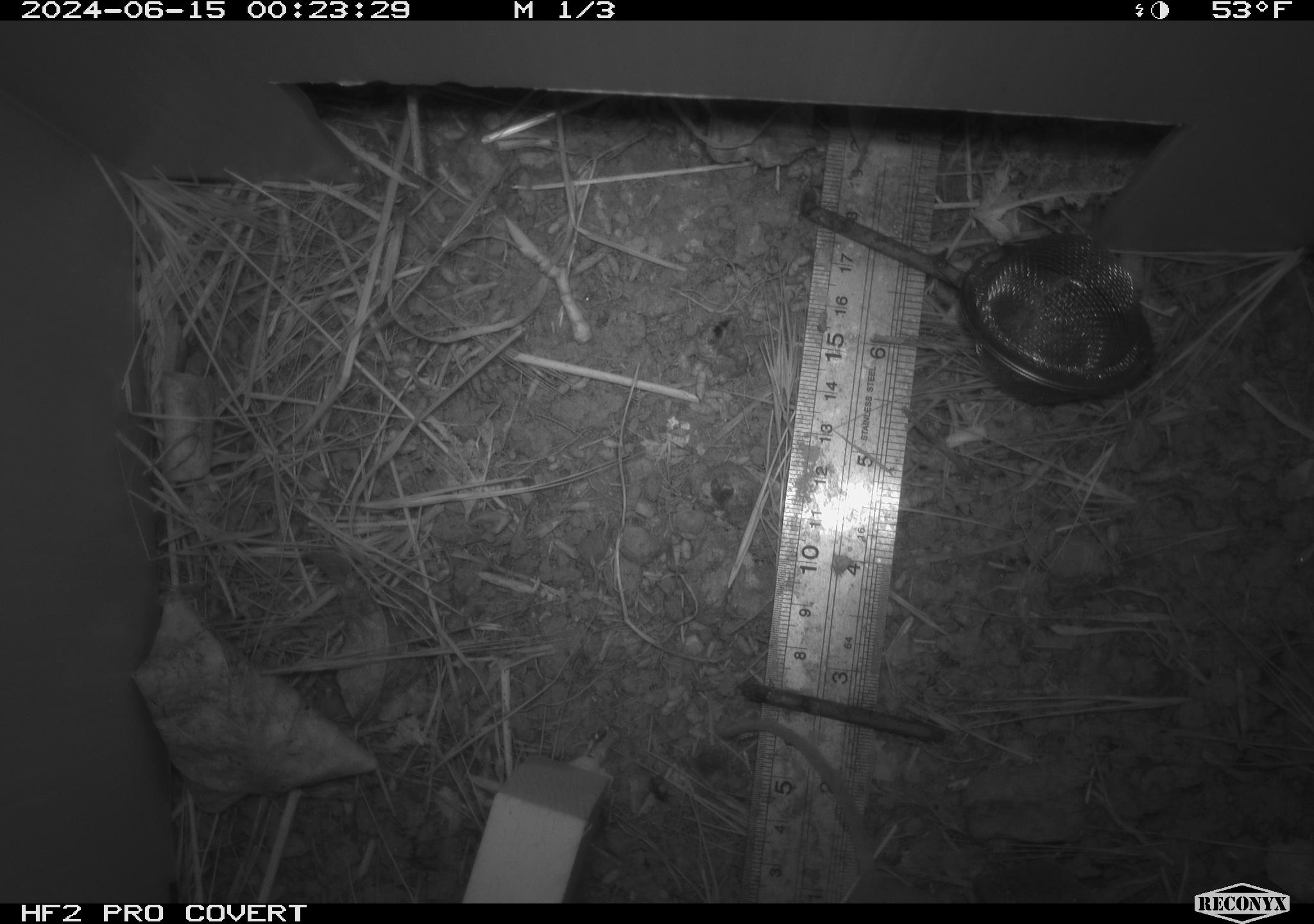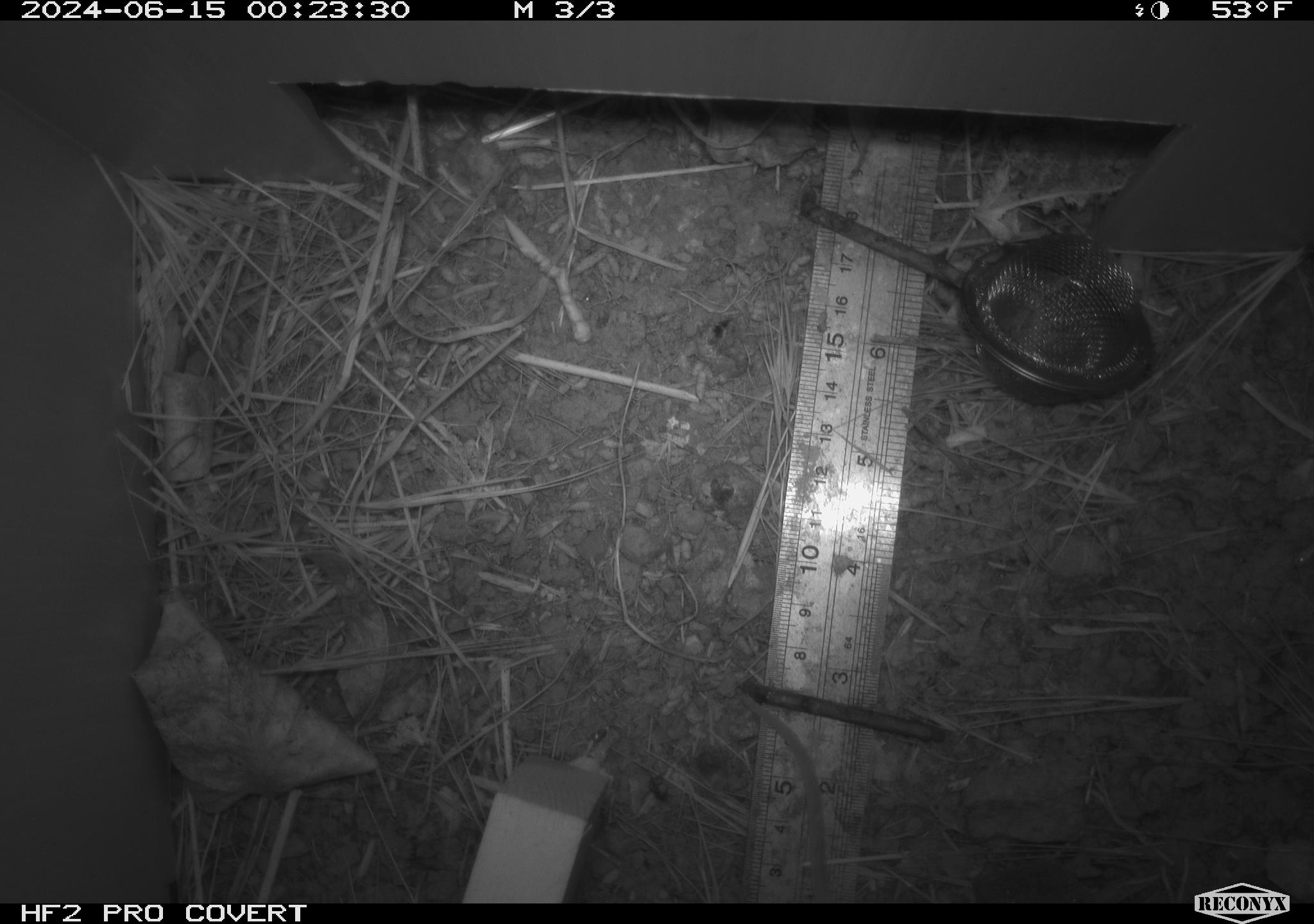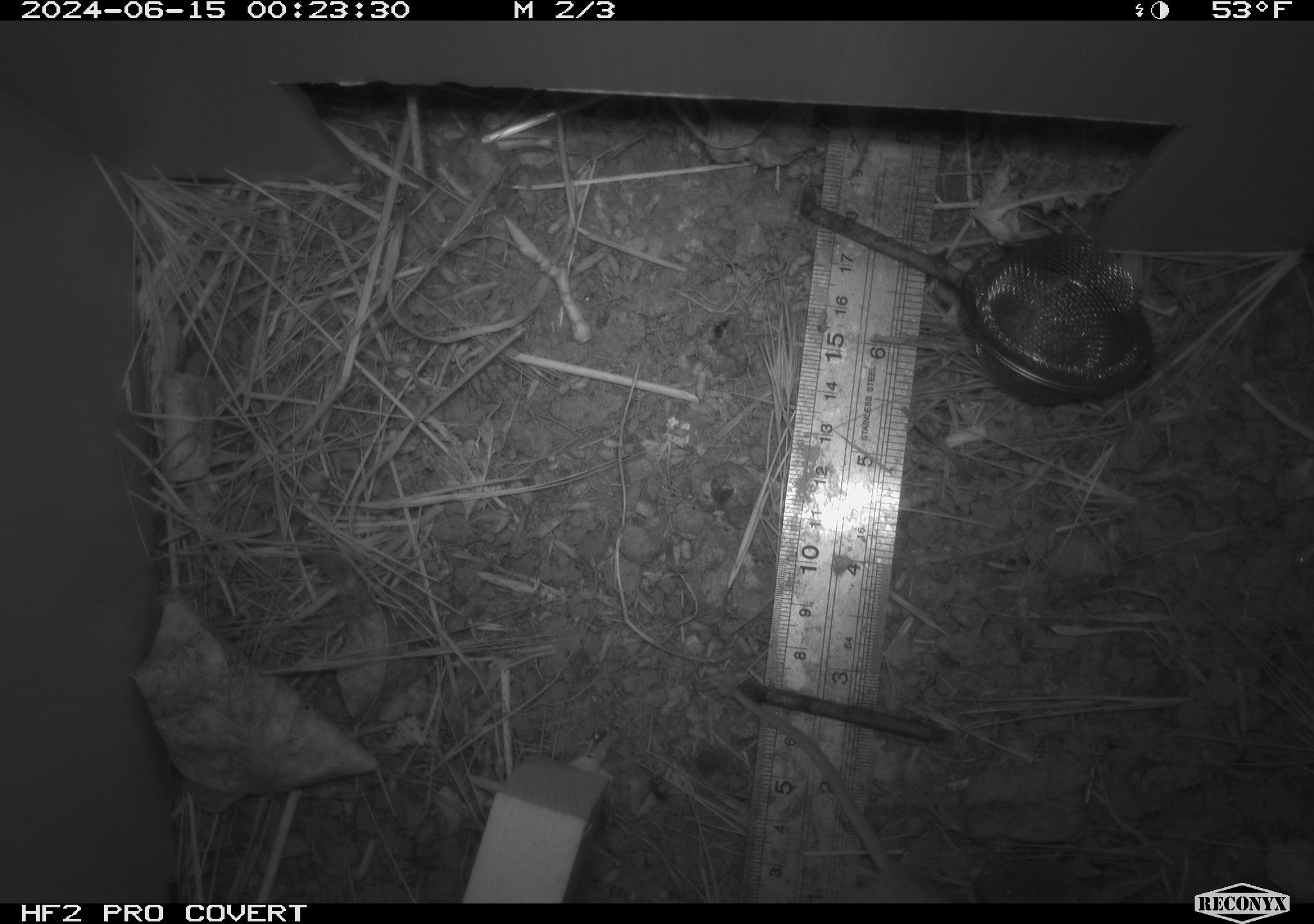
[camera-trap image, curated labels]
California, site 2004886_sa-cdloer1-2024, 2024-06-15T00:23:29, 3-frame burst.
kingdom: Animalia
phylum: Chordata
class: Mammalia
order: Rodentia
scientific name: Rodentia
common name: mouse species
Mouse species (Rodentia).